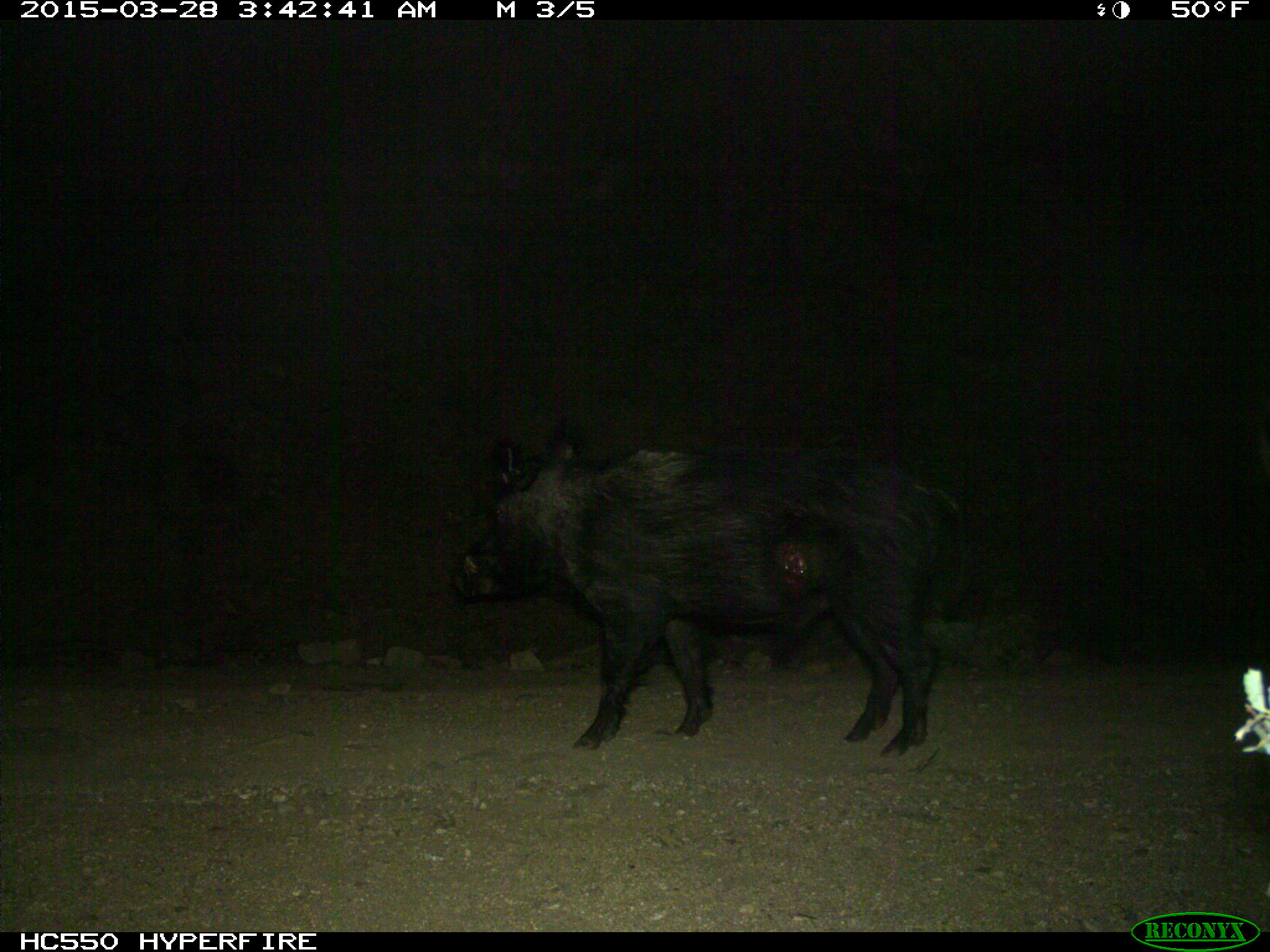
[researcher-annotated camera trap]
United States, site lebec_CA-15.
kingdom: Animalia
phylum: Chordata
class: Mammalia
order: Artiodactyla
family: Suidae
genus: Sus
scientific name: Sus scrofa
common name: wild boar